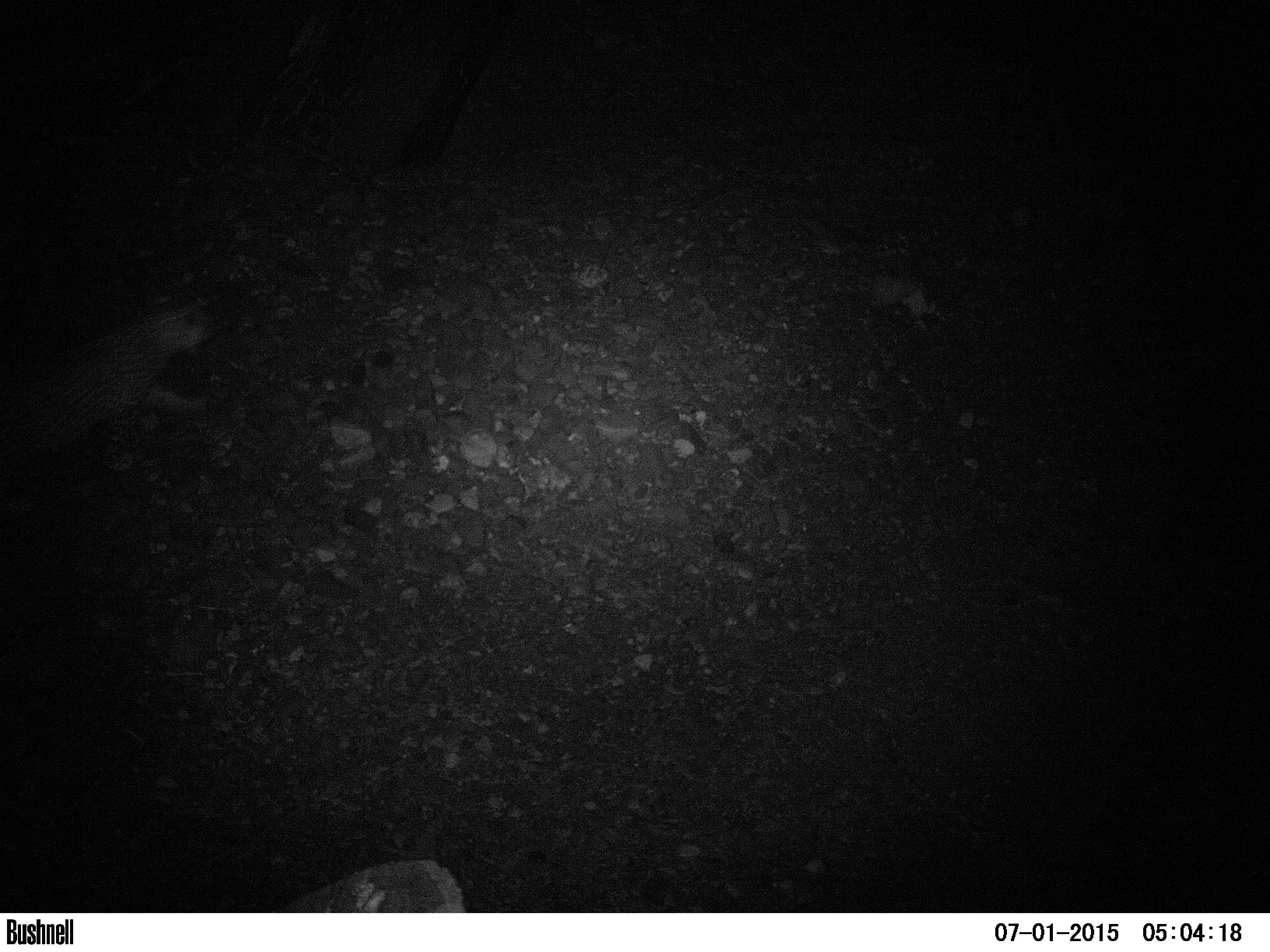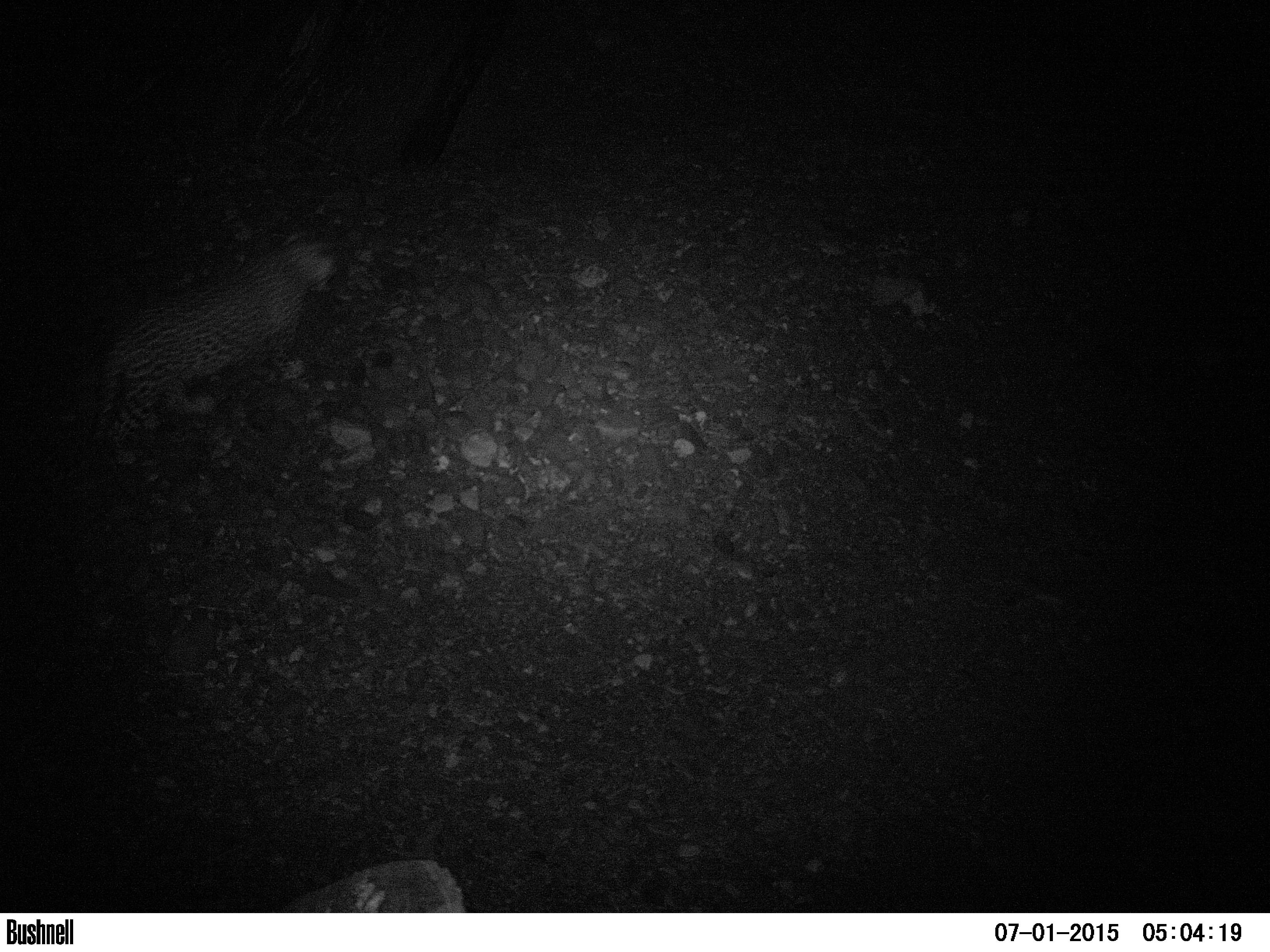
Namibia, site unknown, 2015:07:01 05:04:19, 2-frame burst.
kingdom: Animalia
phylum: Chordata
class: Mammalia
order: Carnivora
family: Felidae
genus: Panthera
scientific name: Panthera pardus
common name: leopard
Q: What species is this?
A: Panthera pardus (leopard).